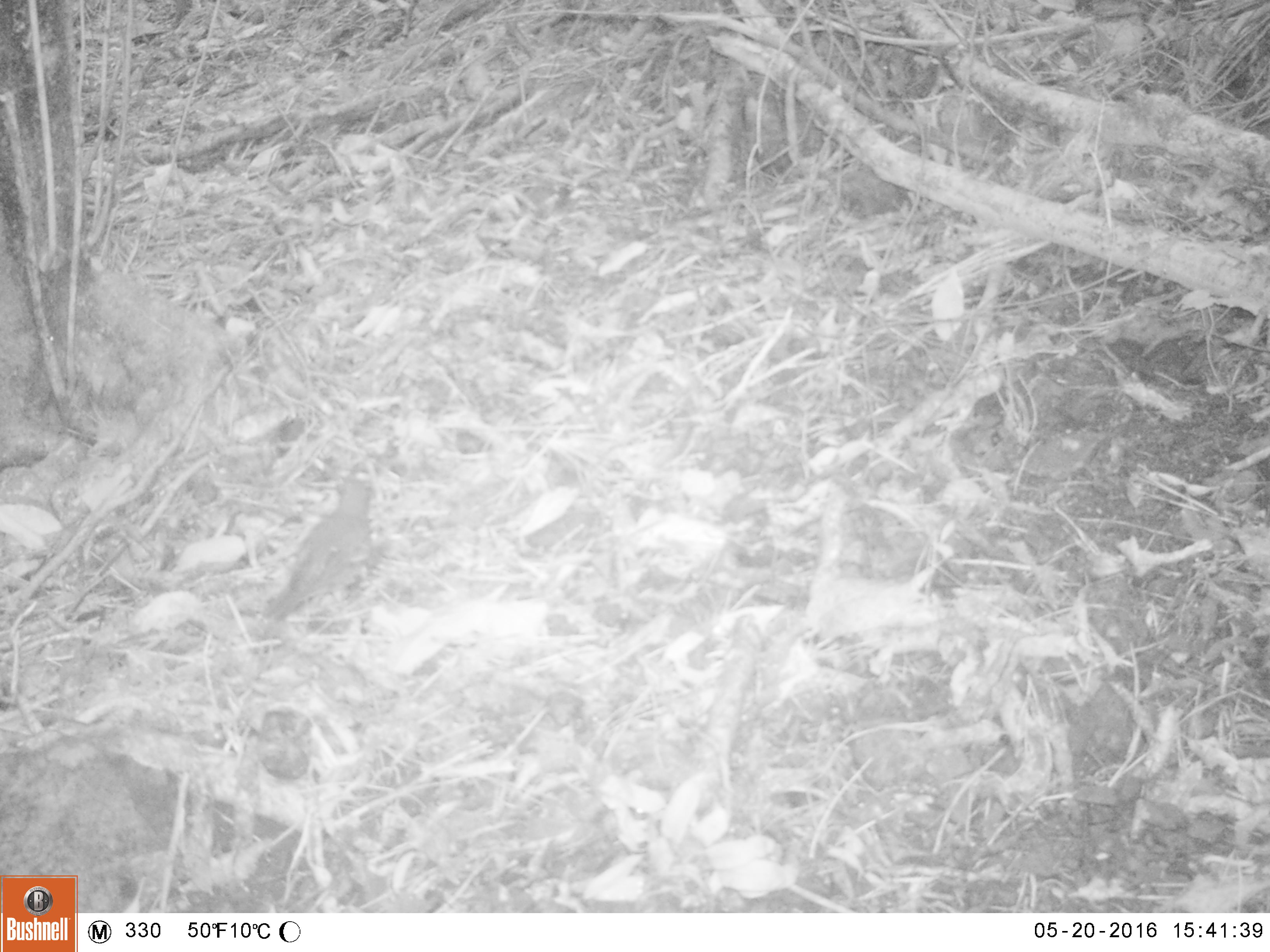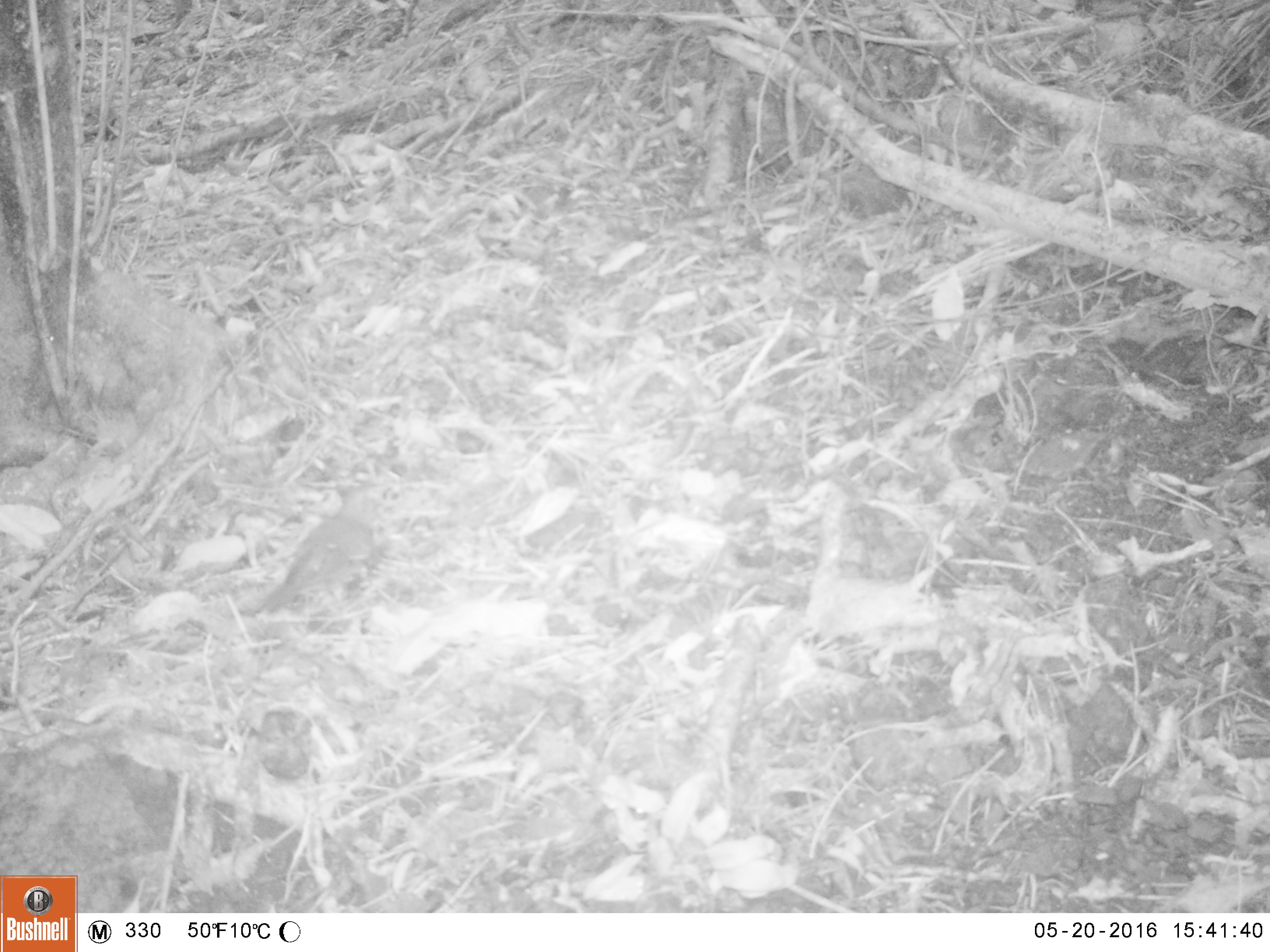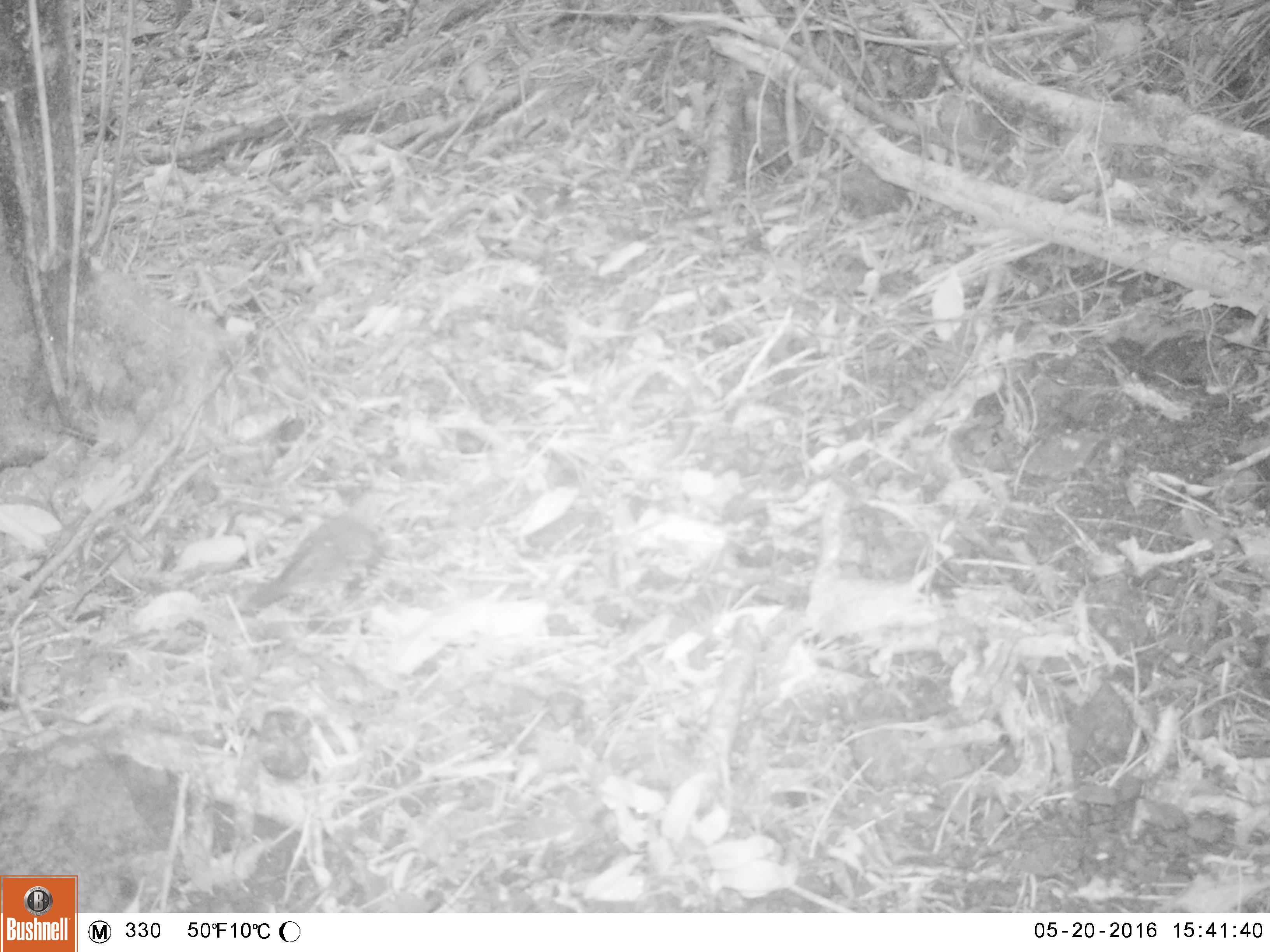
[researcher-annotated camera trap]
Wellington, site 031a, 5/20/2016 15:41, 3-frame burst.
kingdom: Animalia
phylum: Chordata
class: Aves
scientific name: Aves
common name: bird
Bird (Aves).